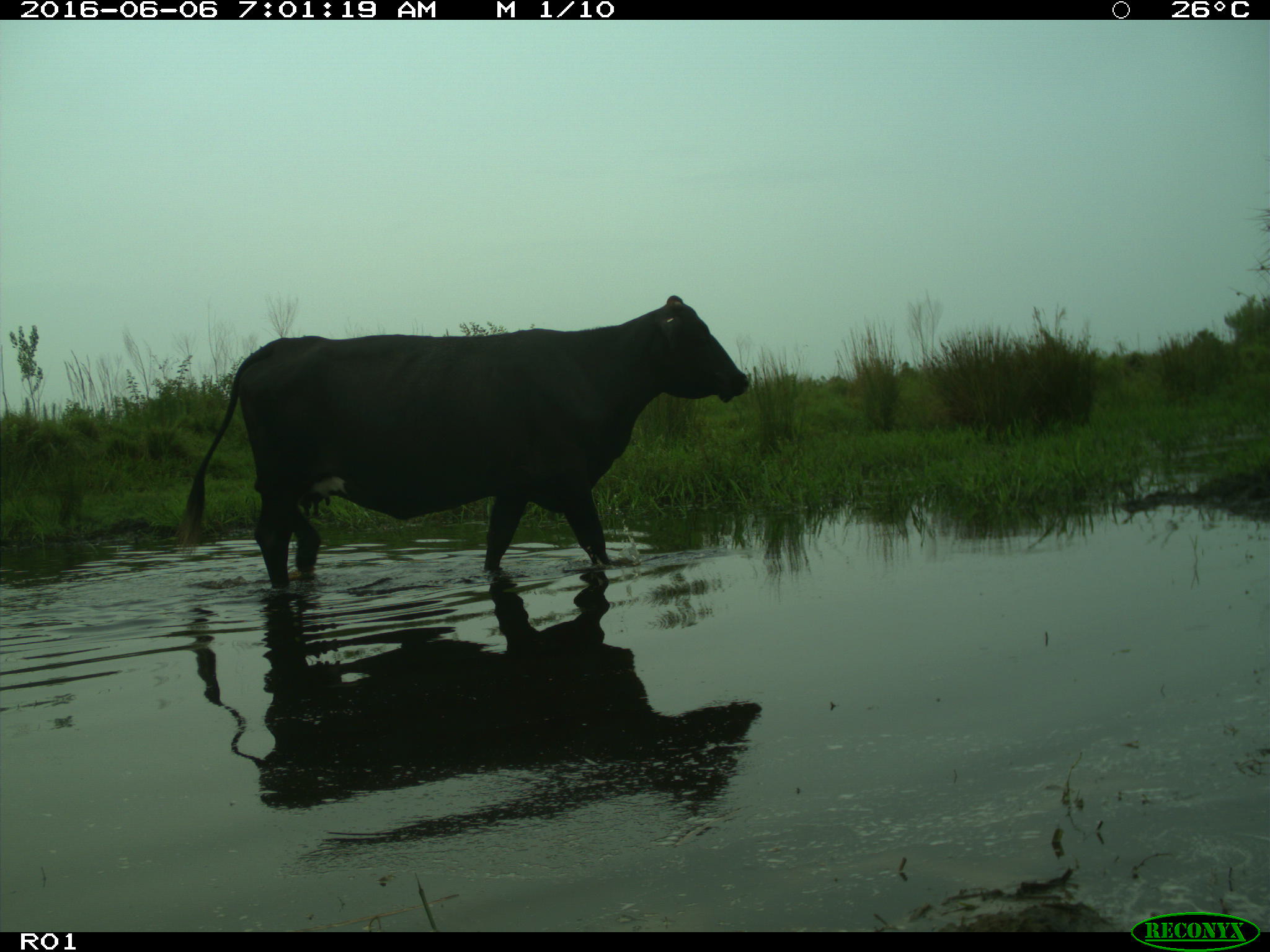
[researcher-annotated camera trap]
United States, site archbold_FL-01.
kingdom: Animalia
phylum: Chordata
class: Mammalia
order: Artiodactyla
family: Bovidae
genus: Bos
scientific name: Bos taurus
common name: domestic cow